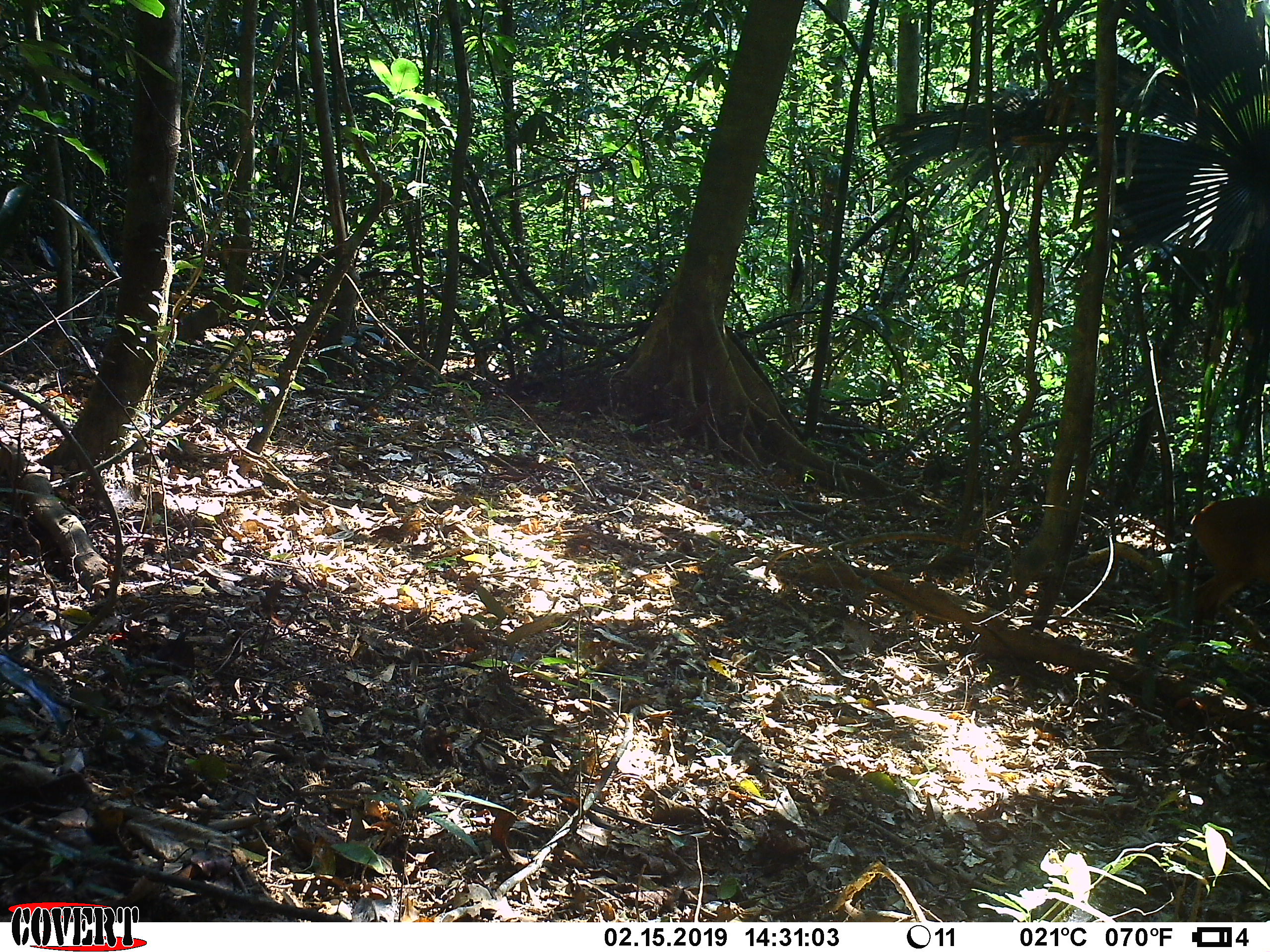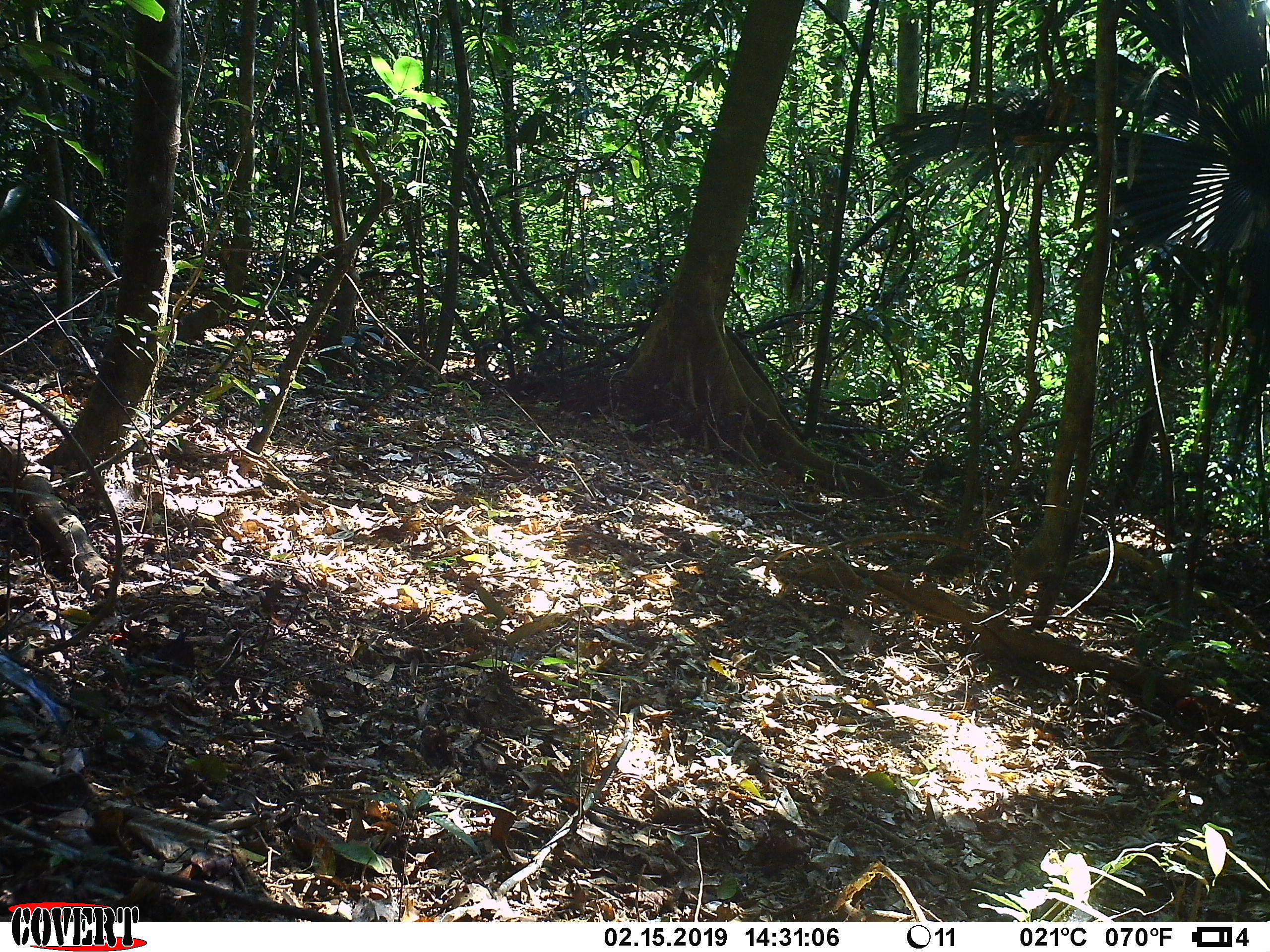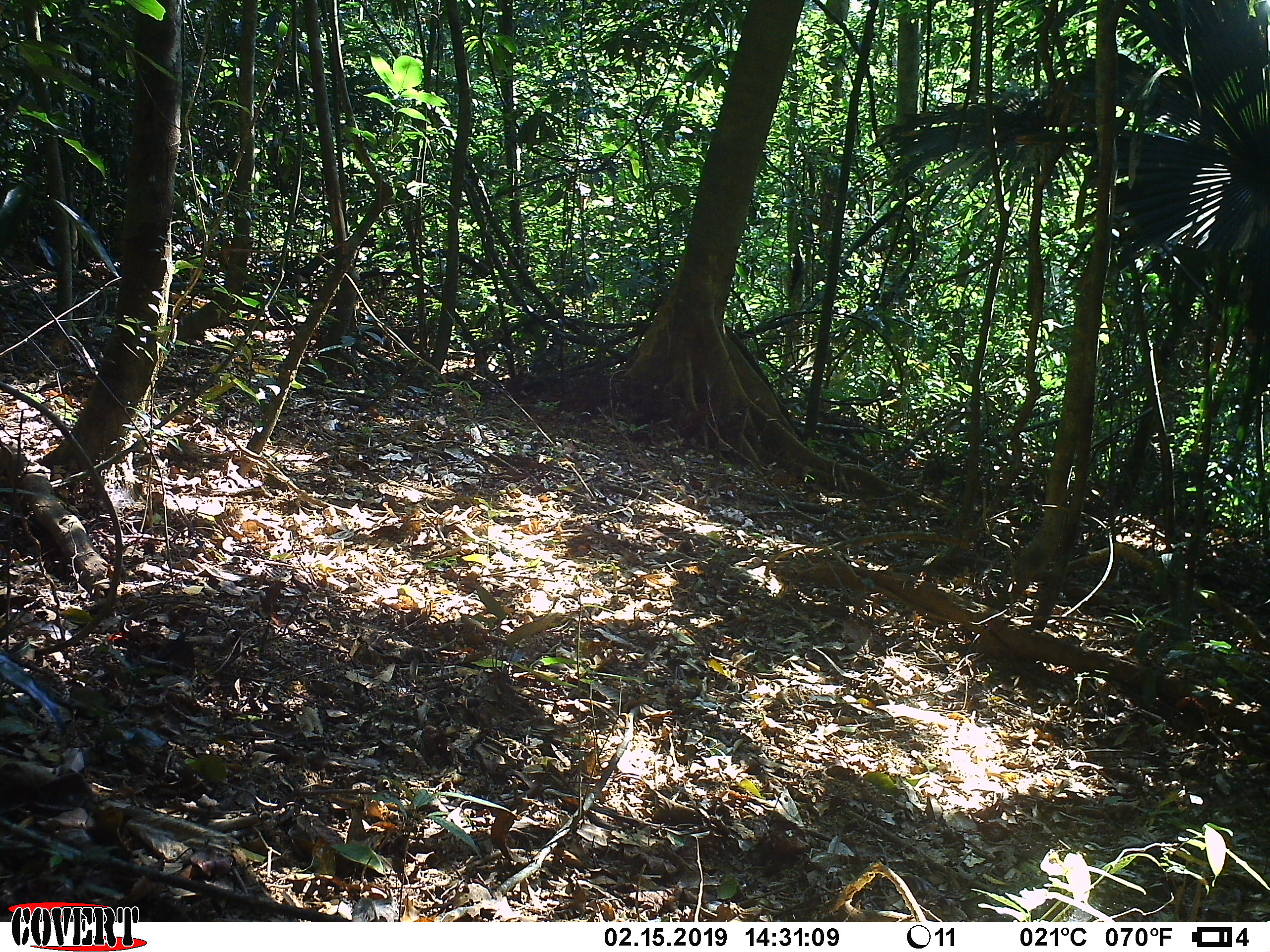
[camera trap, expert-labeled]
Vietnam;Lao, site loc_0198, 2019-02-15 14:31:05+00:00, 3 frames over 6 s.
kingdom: Animalia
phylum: Chordata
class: Mammalia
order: Artiodactyla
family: Cervidae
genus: Muntiacus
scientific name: Muntiacus vuquangensis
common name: large-antlered muntjac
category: large antlered muntjac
Large antlered muntjac (large-antlered muntjac) (Muntiacus vuquangensis). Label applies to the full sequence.